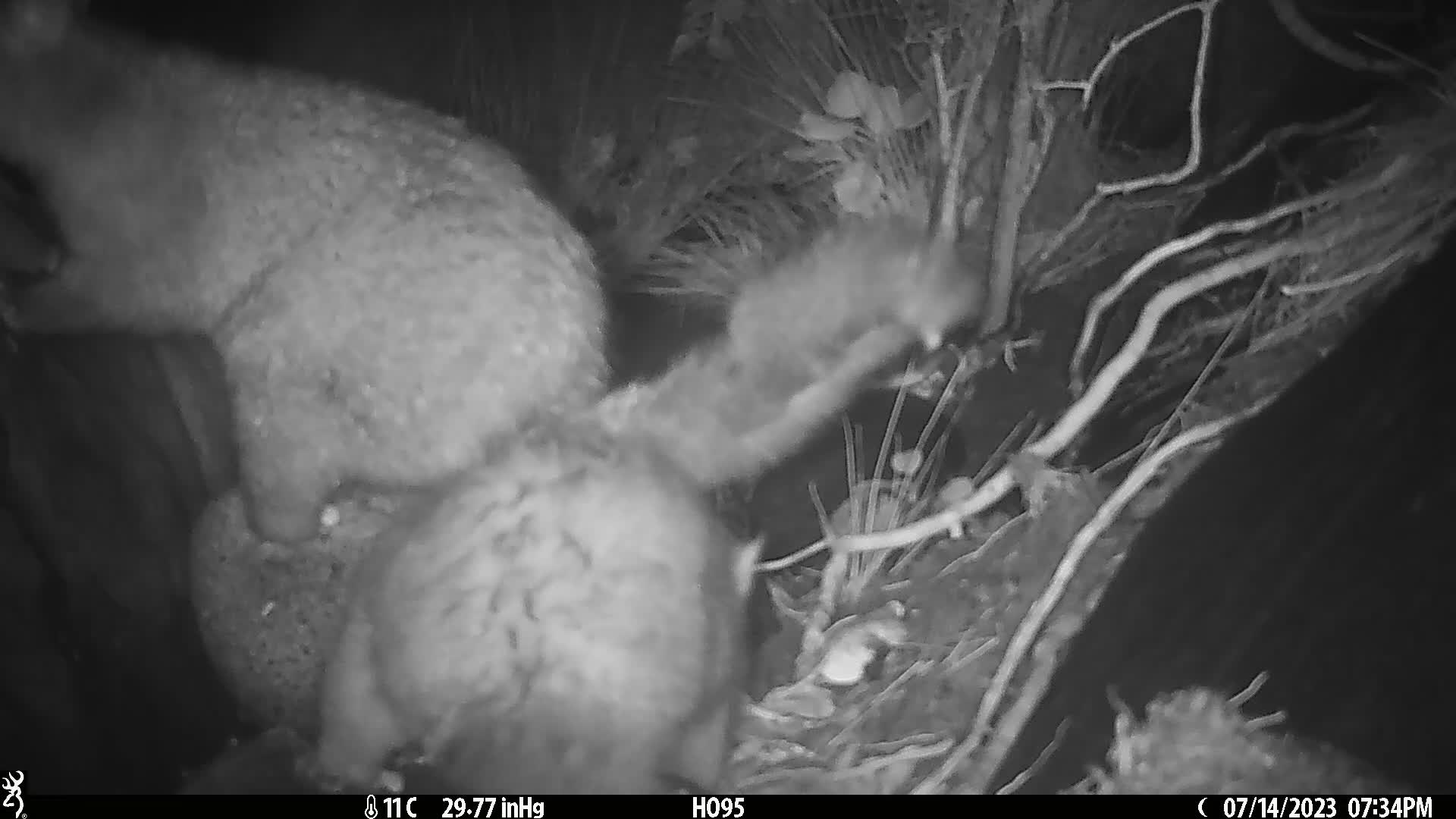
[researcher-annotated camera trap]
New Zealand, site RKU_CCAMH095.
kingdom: Animalia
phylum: Chordata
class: Mammalia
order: Diprotodontia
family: Phalangeridae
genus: Trichosurus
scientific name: Trichosurus vulpecula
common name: common brushtail possum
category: possum